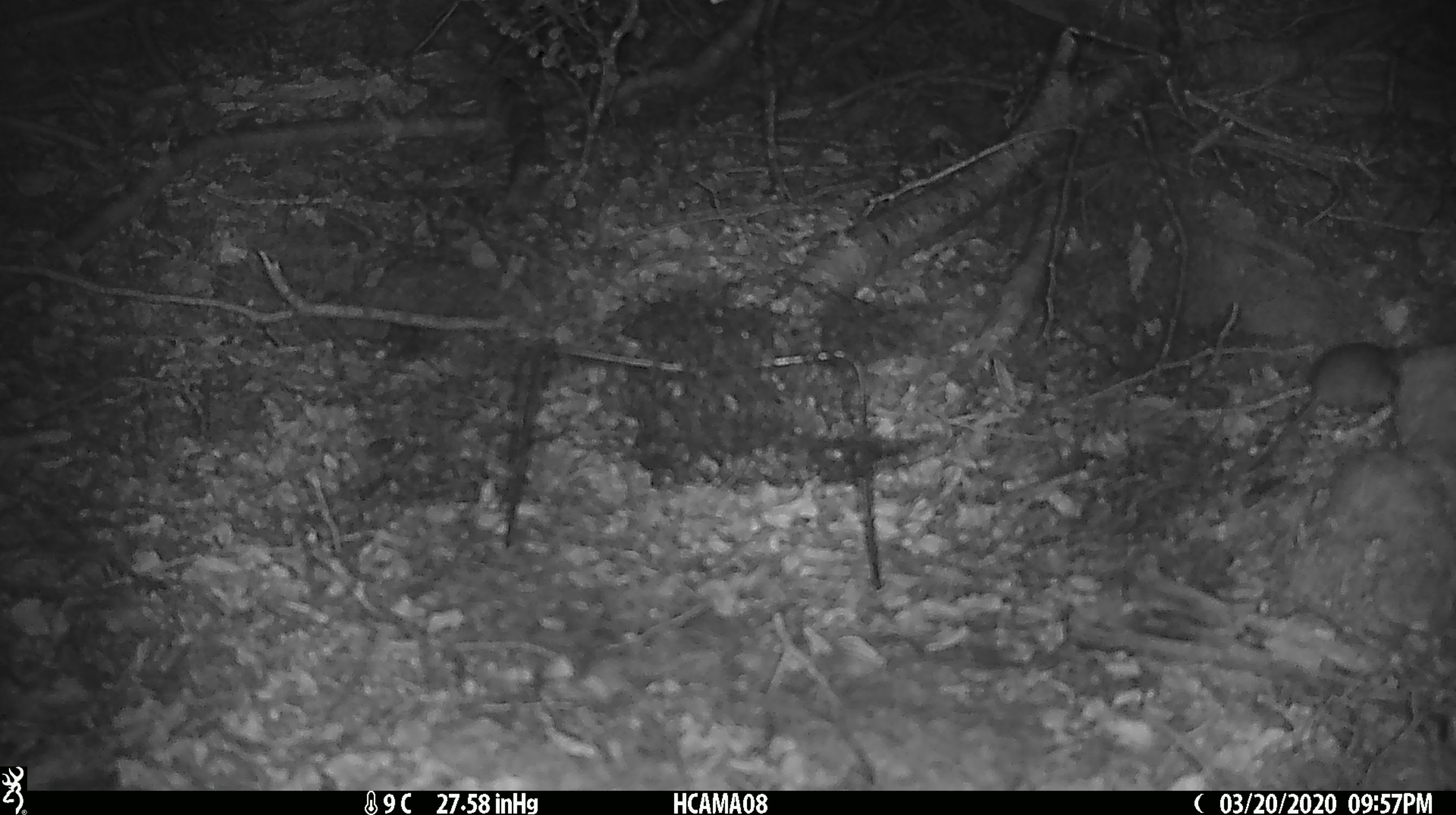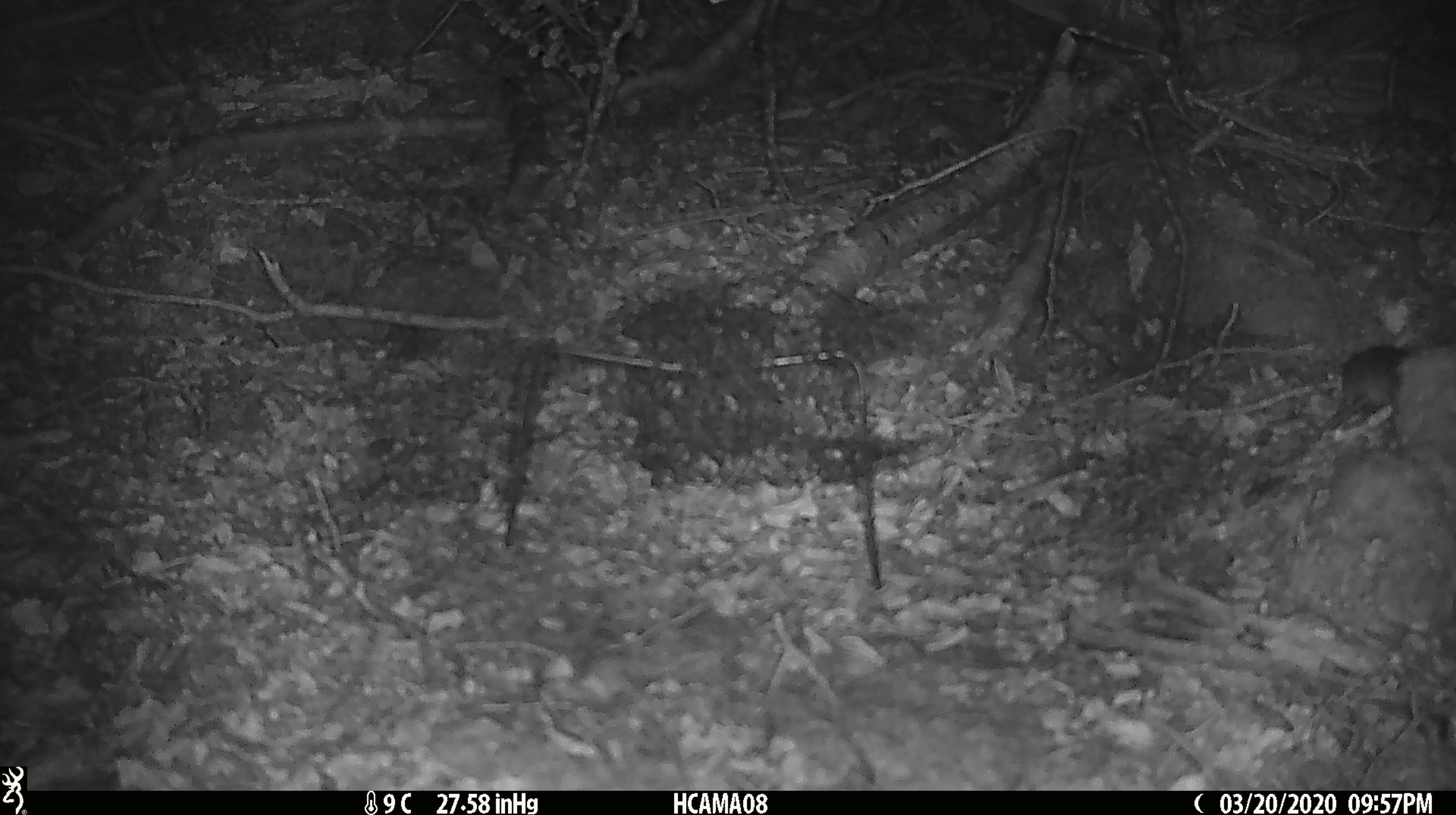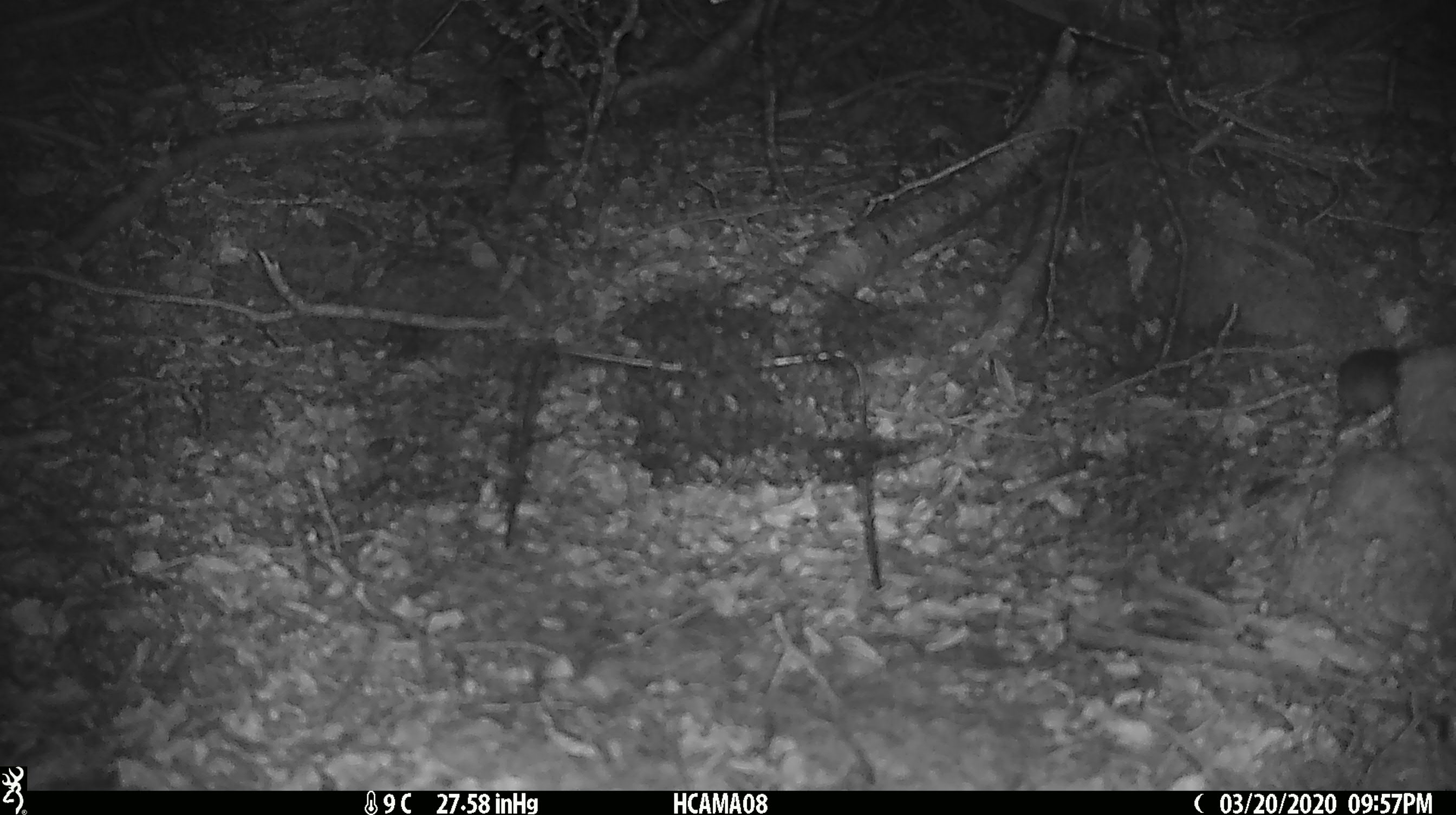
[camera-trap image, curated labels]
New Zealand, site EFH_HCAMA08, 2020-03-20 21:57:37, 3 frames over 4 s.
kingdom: Animalia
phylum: Chordata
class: Mammalia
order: Rodentia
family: Muridae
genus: Mus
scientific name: Mus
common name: mouse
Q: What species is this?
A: Mouse (Mus).